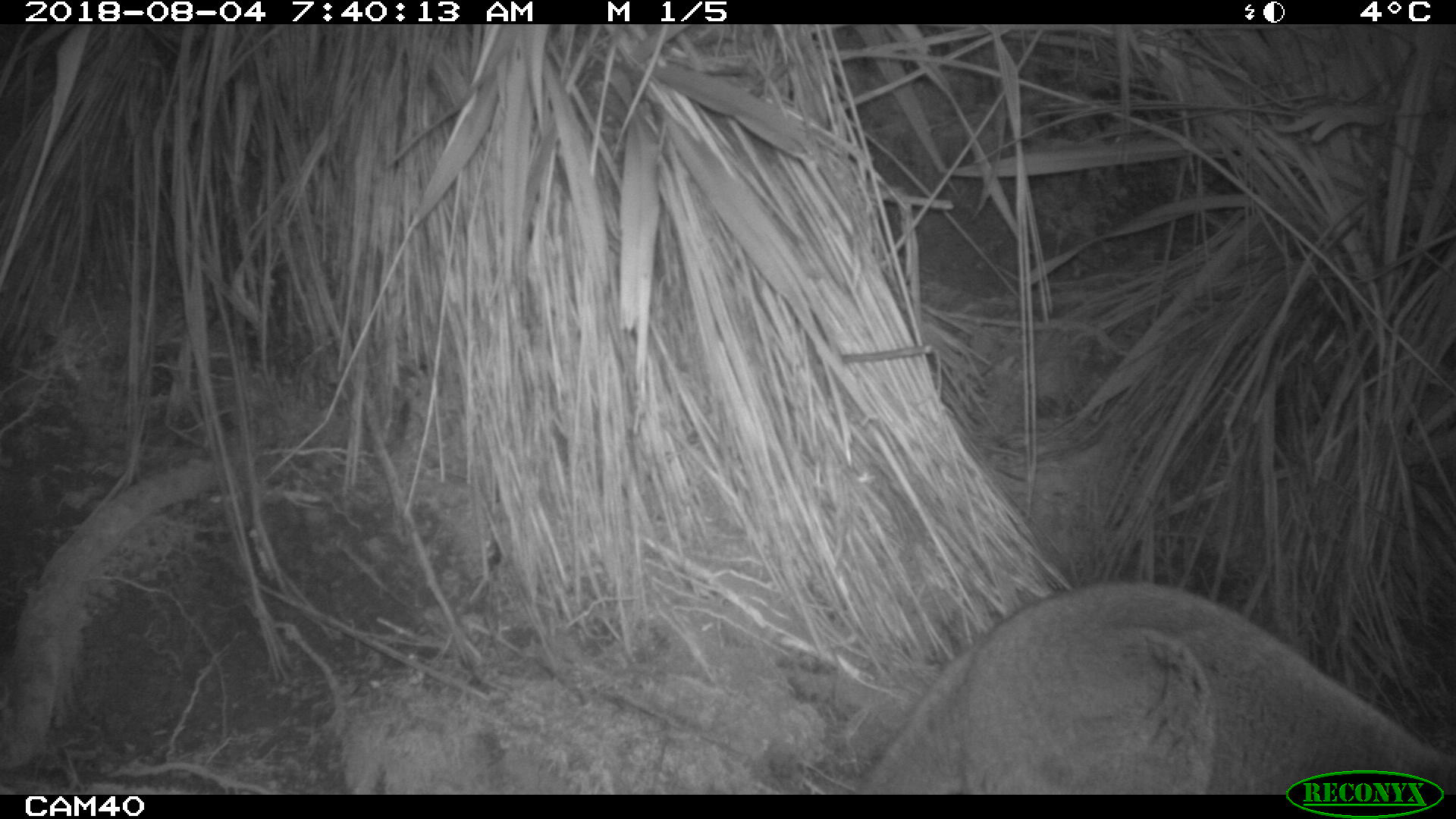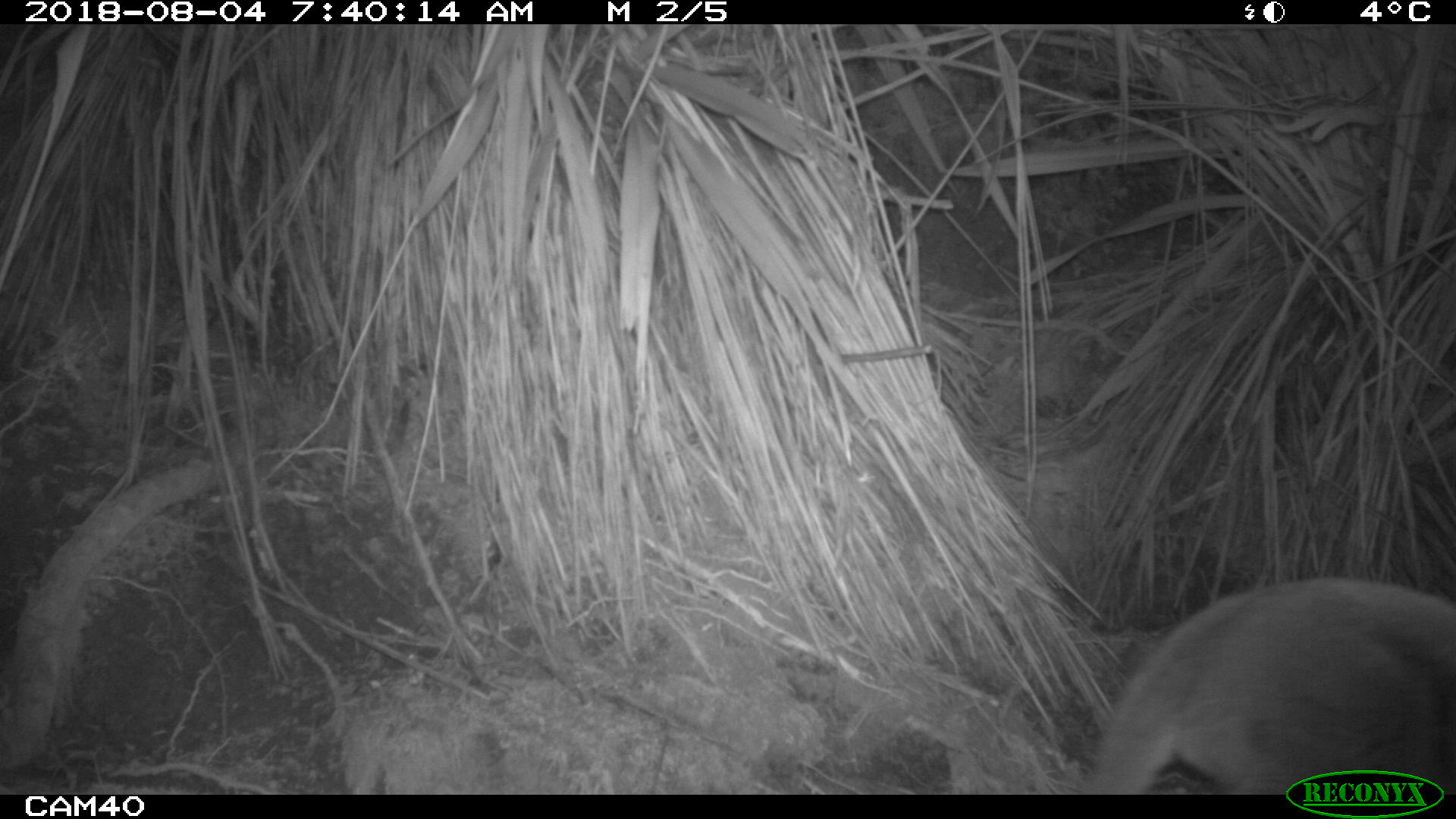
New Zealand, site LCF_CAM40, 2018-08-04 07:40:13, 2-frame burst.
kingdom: Animalia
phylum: Chordata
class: Mammalia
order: Diprotodontia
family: Macropodidae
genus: Notamacropus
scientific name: Notamacropus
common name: wallaby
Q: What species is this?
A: Wallaby (Notamacropus).